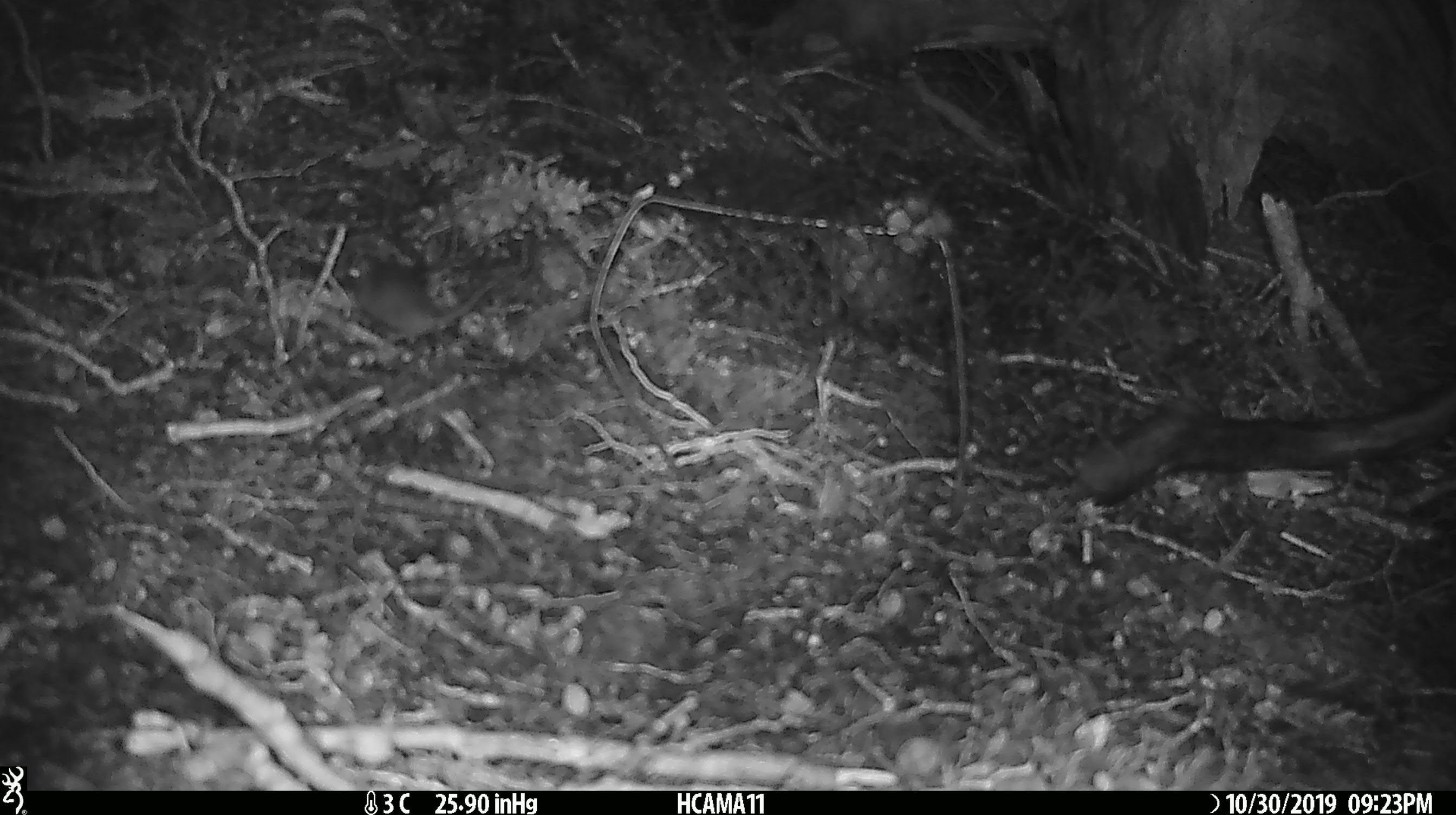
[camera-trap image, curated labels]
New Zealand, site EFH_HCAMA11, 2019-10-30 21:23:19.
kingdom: Animalia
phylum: Chordata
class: Mammalia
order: Rodentia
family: Muridae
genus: Mus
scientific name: Mus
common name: mouse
Mouse (Mus).